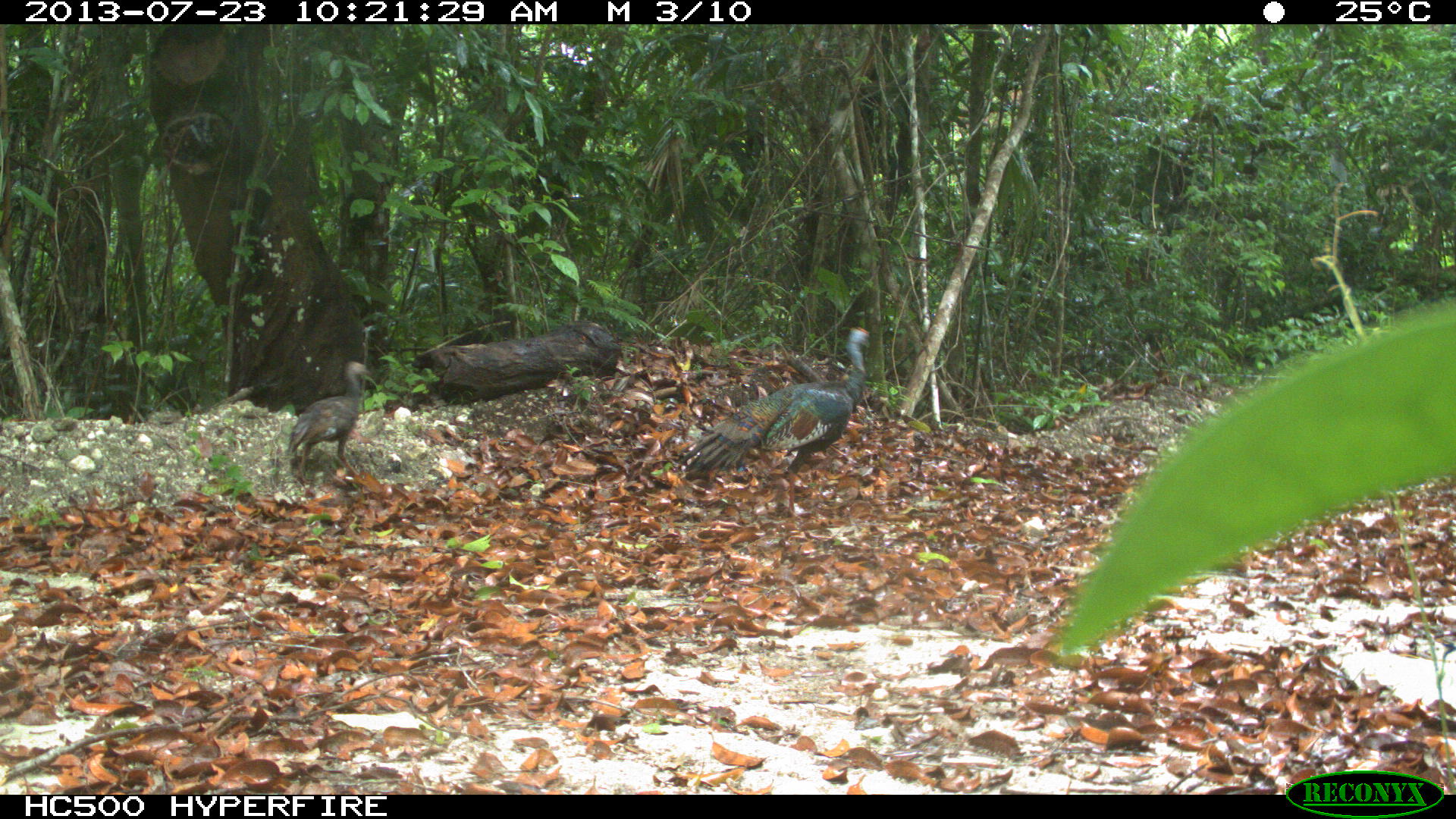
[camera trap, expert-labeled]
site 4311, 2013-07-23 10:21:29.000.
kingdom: Animalia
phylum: Chordata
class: Aves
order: Galliformes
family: Phasianidae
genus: Meleagris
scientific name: Meleagris ocellata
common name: ocellated turkey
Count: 2.